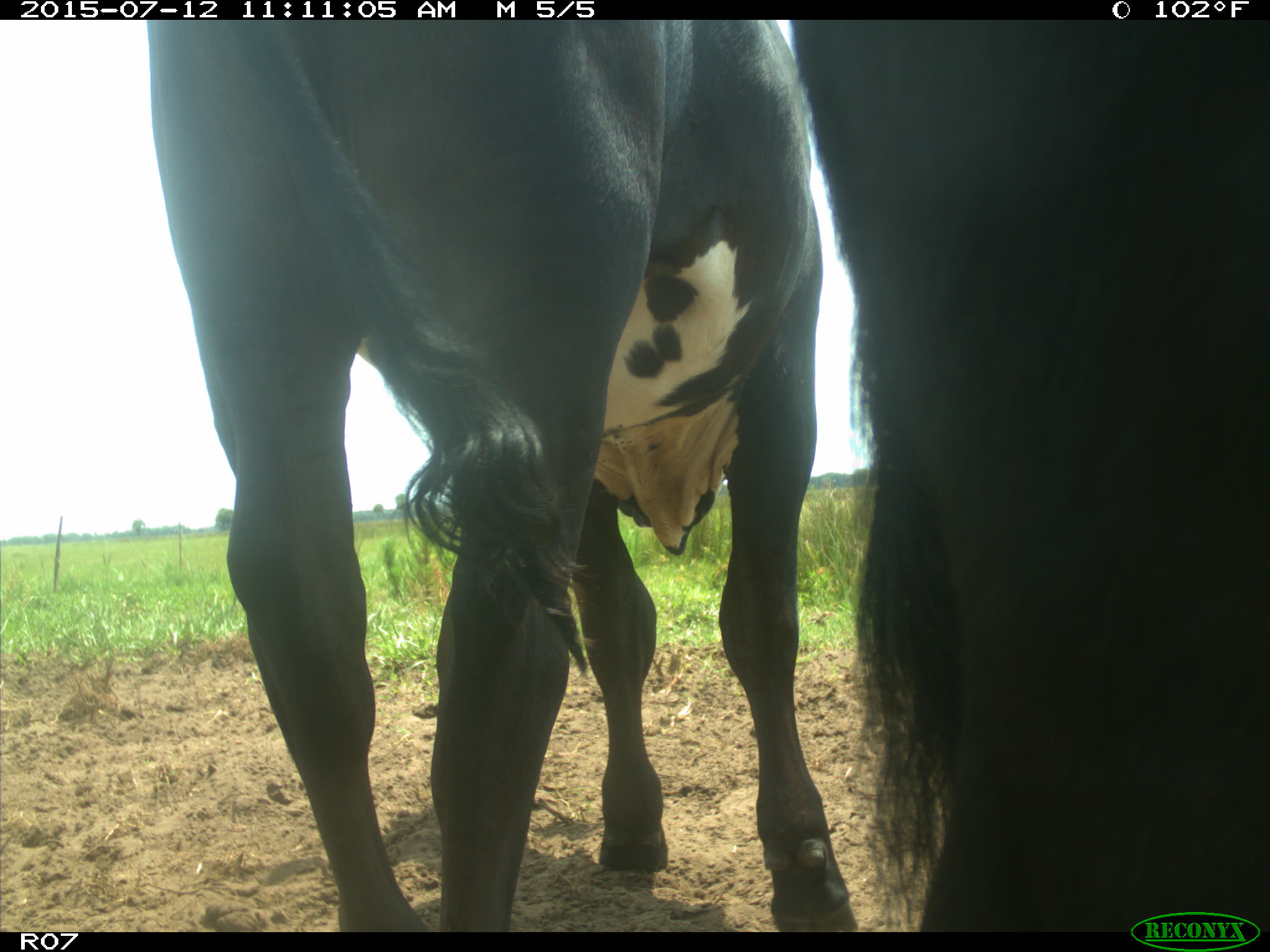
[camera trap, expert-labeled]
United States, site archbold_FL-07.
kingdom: Animalia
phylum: Chordata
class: Mammalia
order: Artiodactyla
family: Bovidae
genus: Bos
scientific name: Bos taurus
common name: domestic cow